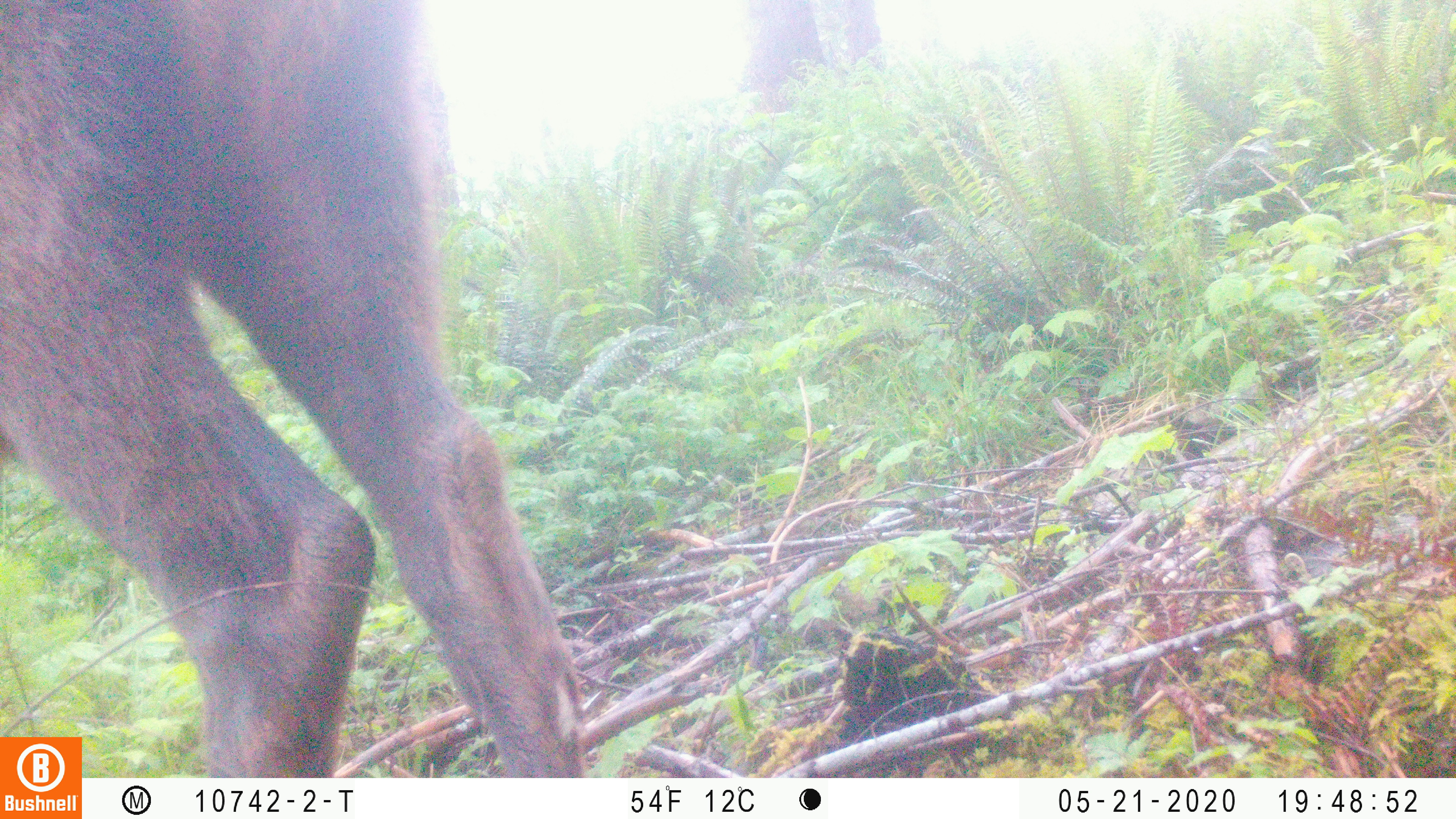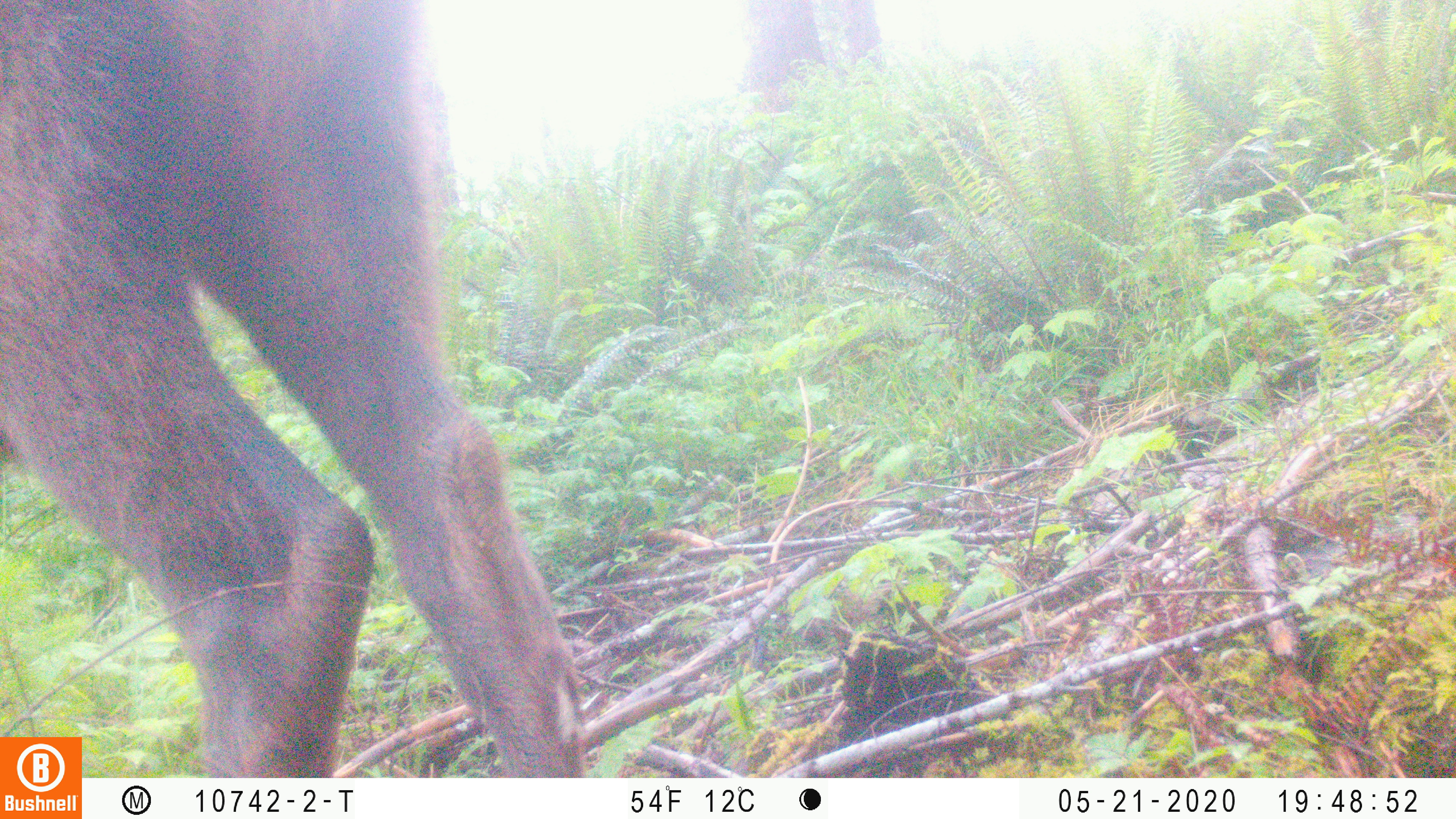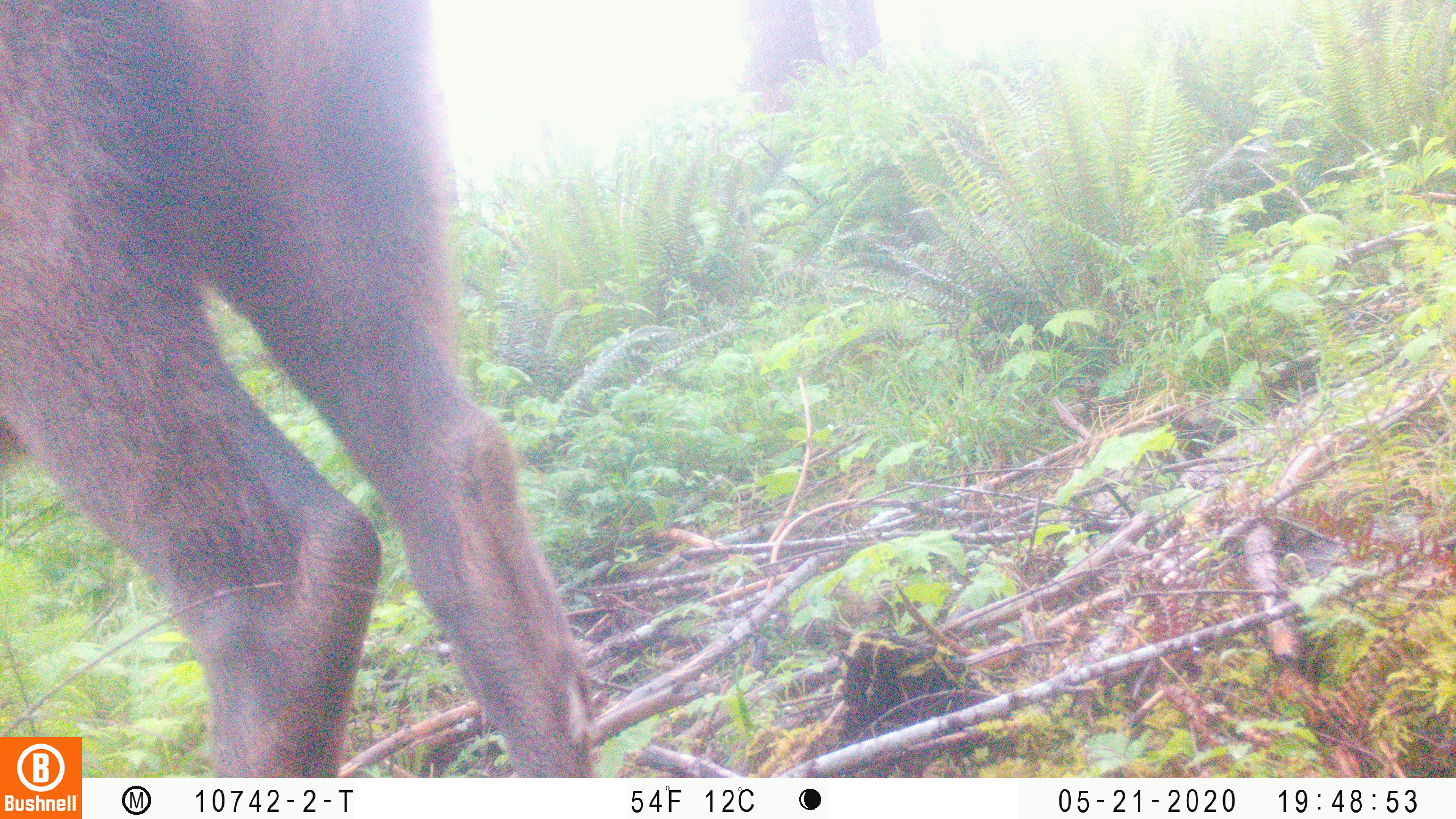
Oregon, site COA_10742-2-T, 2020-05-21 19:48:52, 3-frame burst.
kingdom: Animalia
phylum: Chordata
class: Mammalia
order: Artiodactyla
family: Cervidae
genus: Cervus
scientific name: Cervus canadensis roosevelti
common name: roosevelt elk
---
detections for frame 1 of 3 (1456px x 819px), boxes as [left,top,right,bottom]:
roosevelt elk: [4,2,582,730]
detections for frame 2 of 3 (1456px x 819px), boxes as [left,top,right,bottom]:
roosevelt elk: [0,2,581,730]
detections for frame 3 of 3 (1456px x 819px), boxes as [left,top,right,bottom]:
roosevelt elk: [4,2,590,730]